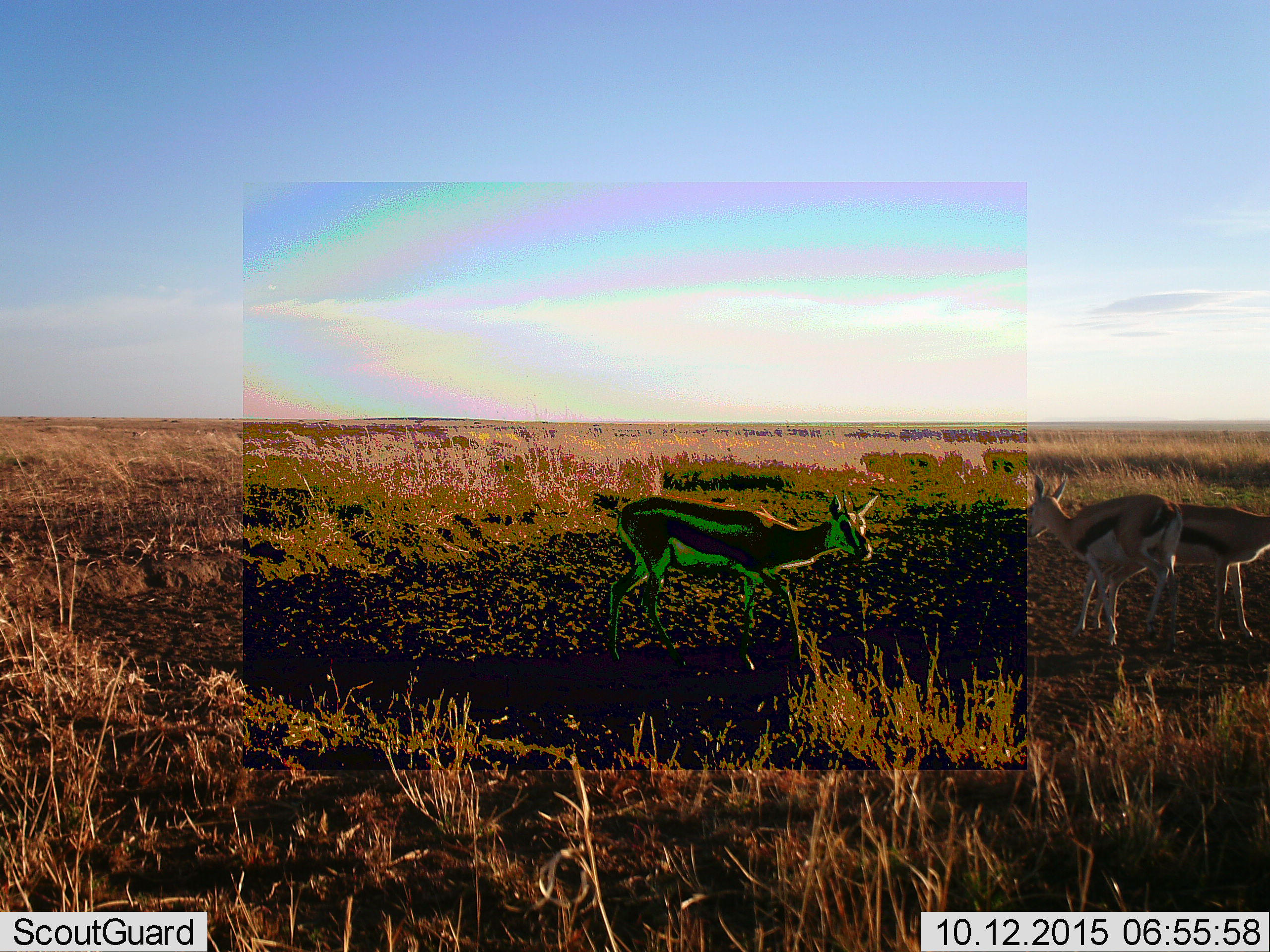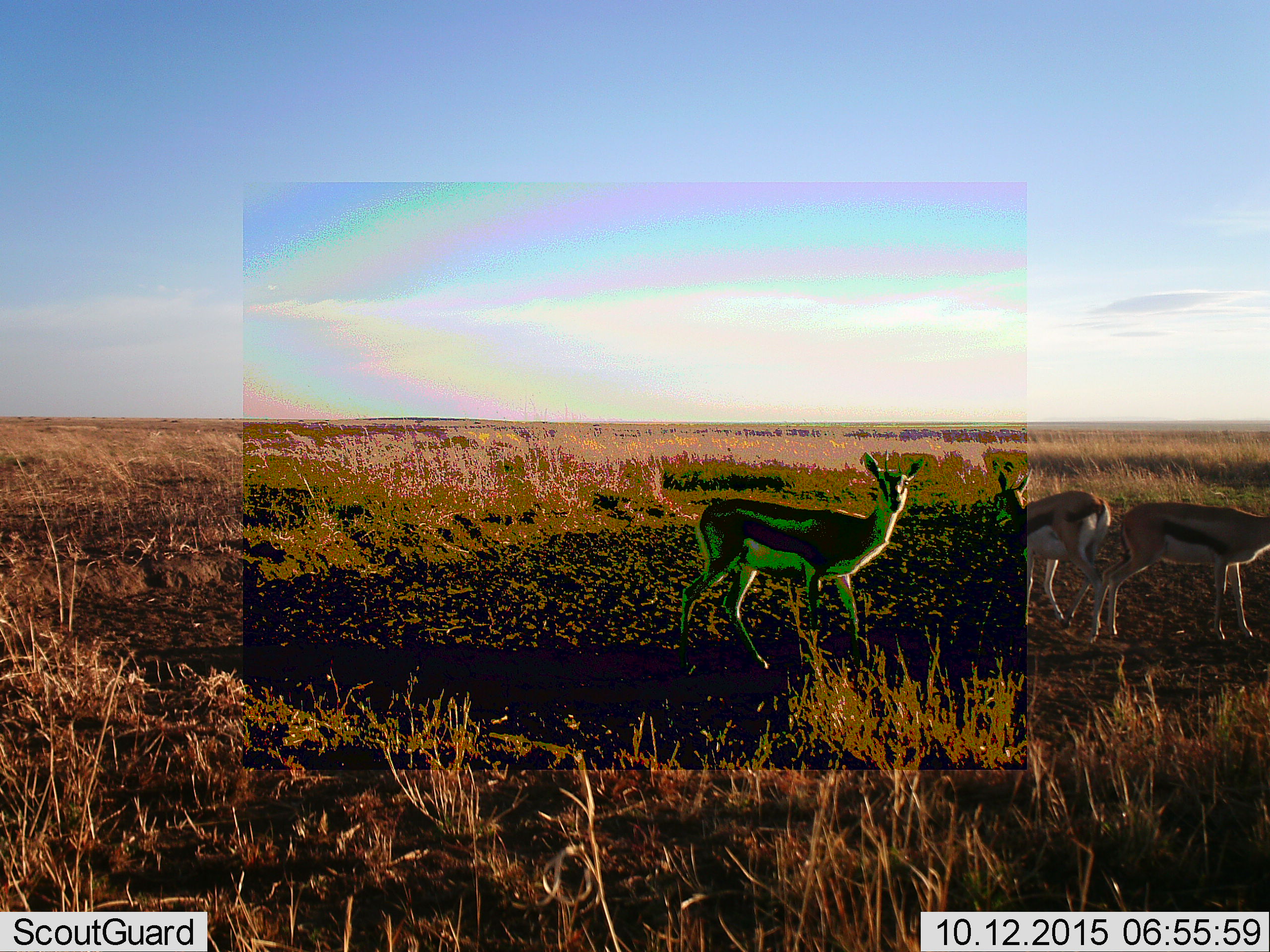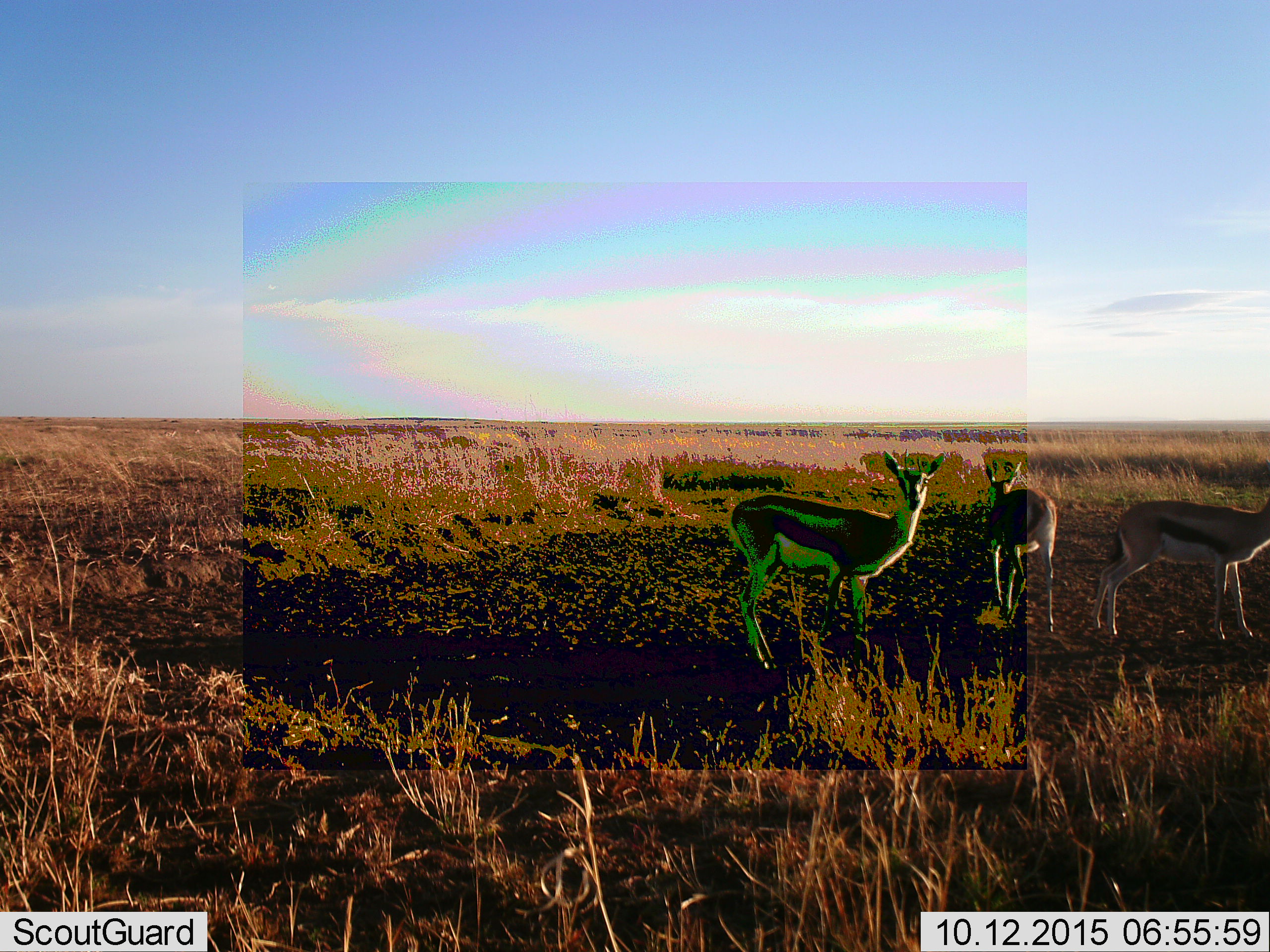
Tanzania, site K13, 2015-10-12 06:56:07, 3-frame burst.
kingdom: Animalia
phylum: Chordata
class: Mammalia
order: Artiodactyla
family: Bovidae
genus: Eudorcas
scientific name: Eudorcas thomsonii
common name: thomson's gazelle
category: gazellethomsons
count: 3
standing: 100%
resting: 0%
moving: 60%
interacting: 0%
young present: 0%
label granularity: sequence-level